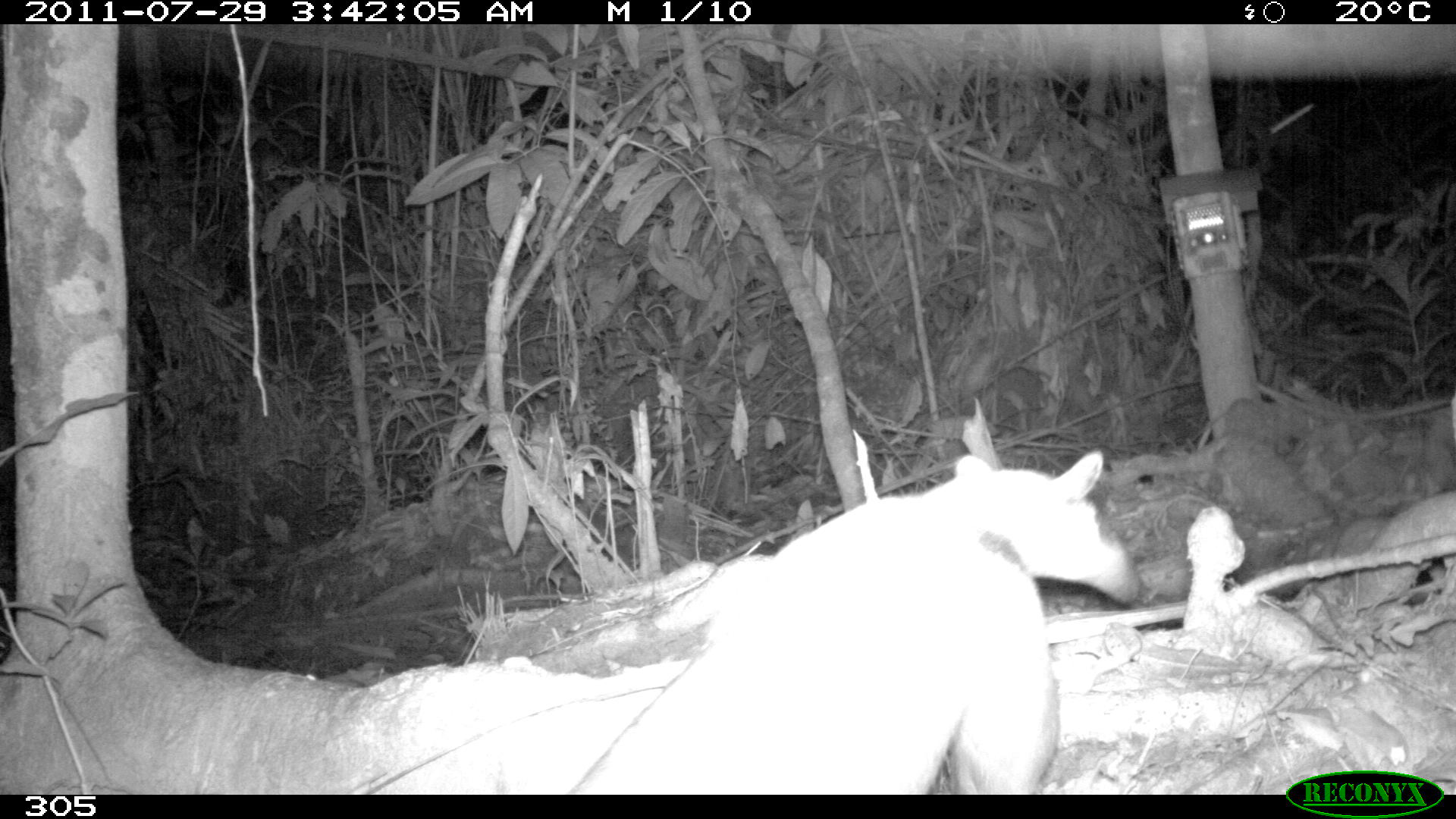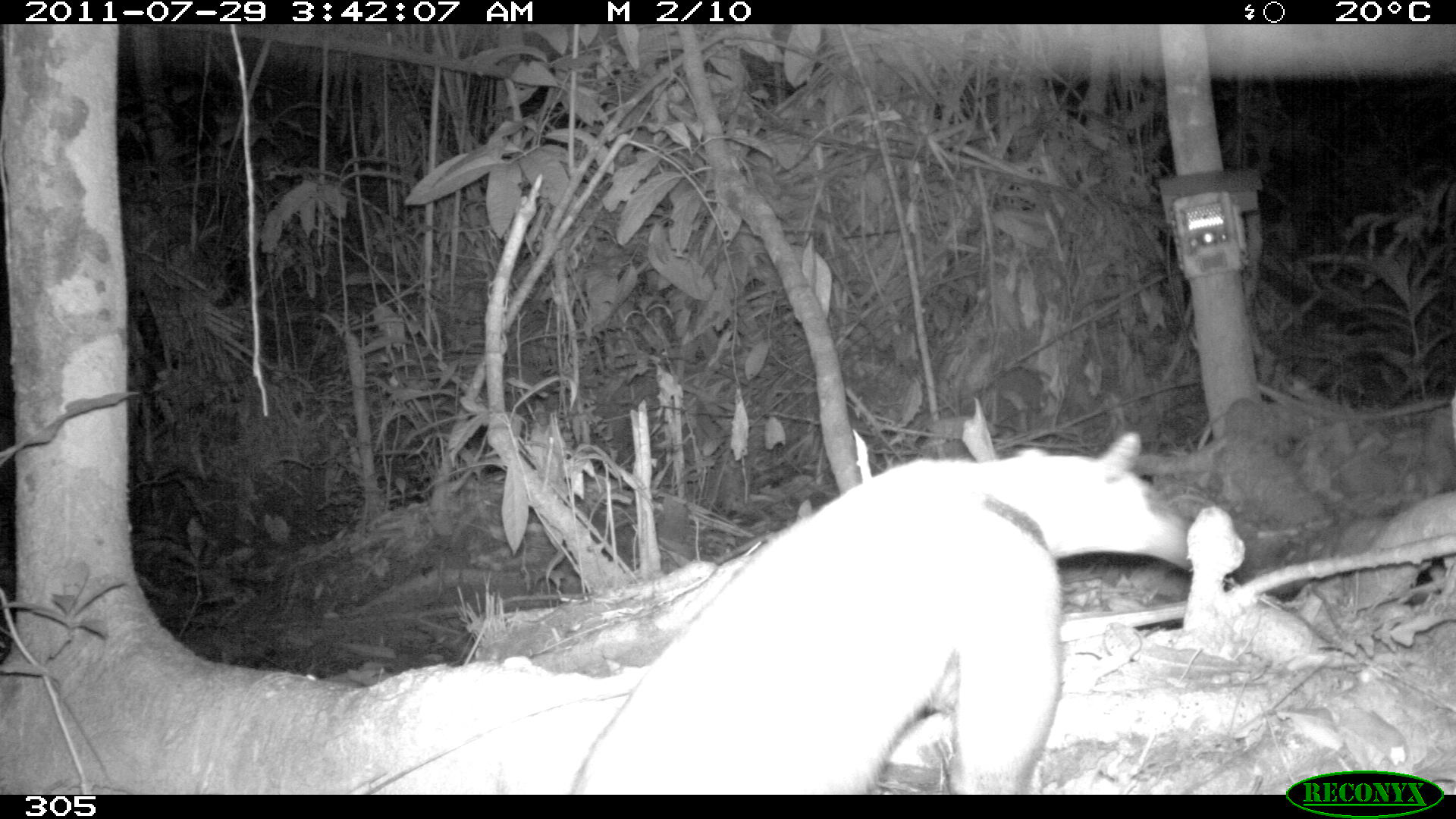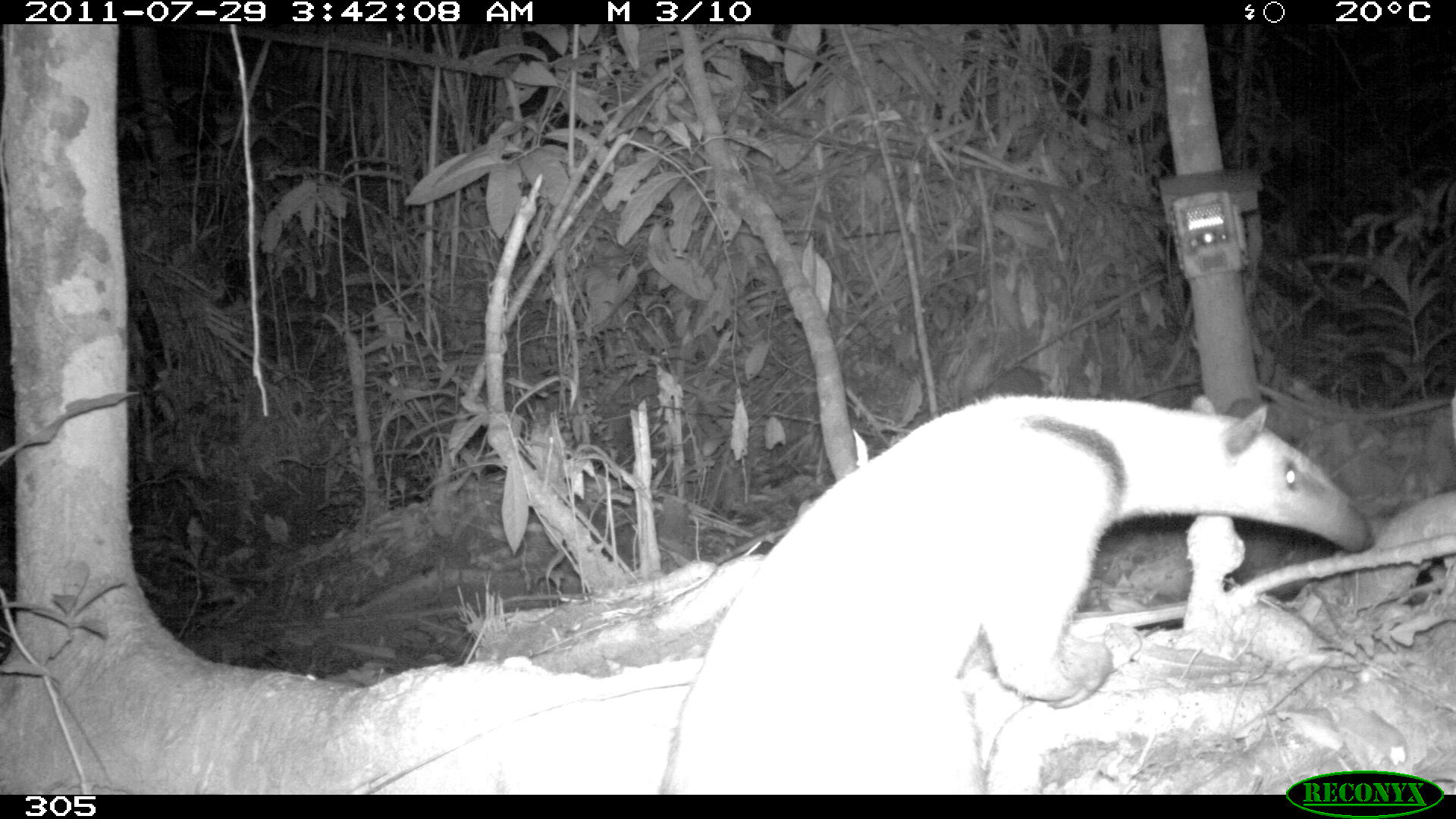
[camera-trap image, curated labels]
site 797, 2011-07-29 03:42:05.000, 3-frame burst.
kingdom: Animalia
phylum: Chordata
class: Mammalia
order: Pilosa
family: Myrmecophagidae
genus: Tamandua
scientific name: Tamandua tetradactyla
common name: southern tamandua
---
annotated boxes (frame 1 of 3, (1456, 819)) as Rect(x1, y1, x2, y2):
tamandua tetradactyla: Rect(568, 445, 1135, 794)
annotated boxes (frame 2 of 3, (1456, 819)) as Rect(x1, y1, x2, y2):
tamandua tetradactyla: Rect(568, 428, 1191, 794)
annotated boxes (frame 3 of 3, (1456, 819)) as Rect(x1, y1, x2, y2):
tamandua tetradactyla: Rect(659, 388, 1374, 792)